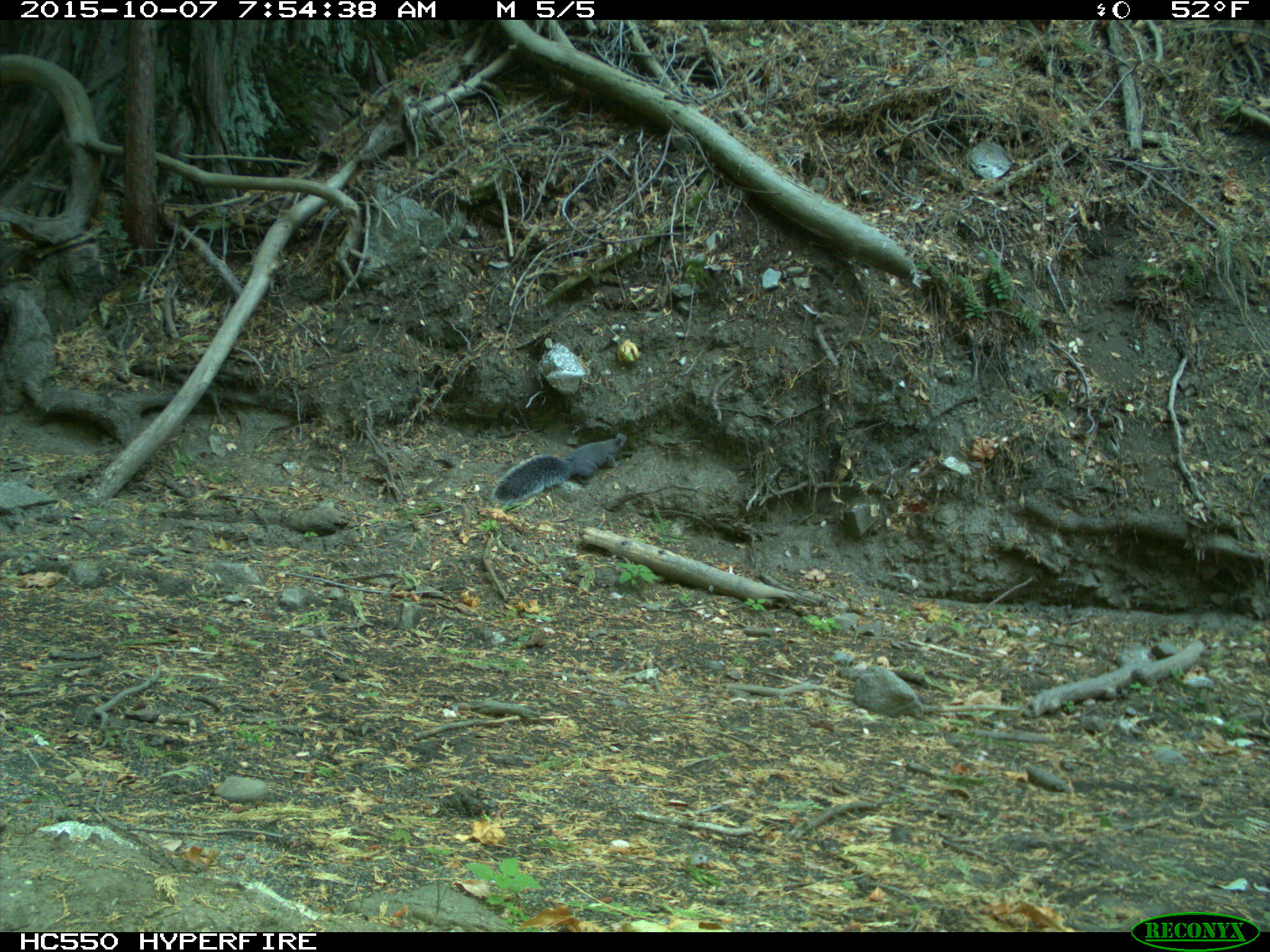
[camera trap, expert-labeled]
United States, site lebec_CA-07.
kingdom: Animalia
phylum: Chordata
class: Mammalia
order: Rodentia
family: Sciuridae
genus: Sciurus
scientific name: Sciurus carolinensis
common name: eastern gray squirrel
Sciurus carolinensis (eastern gray squirrel).